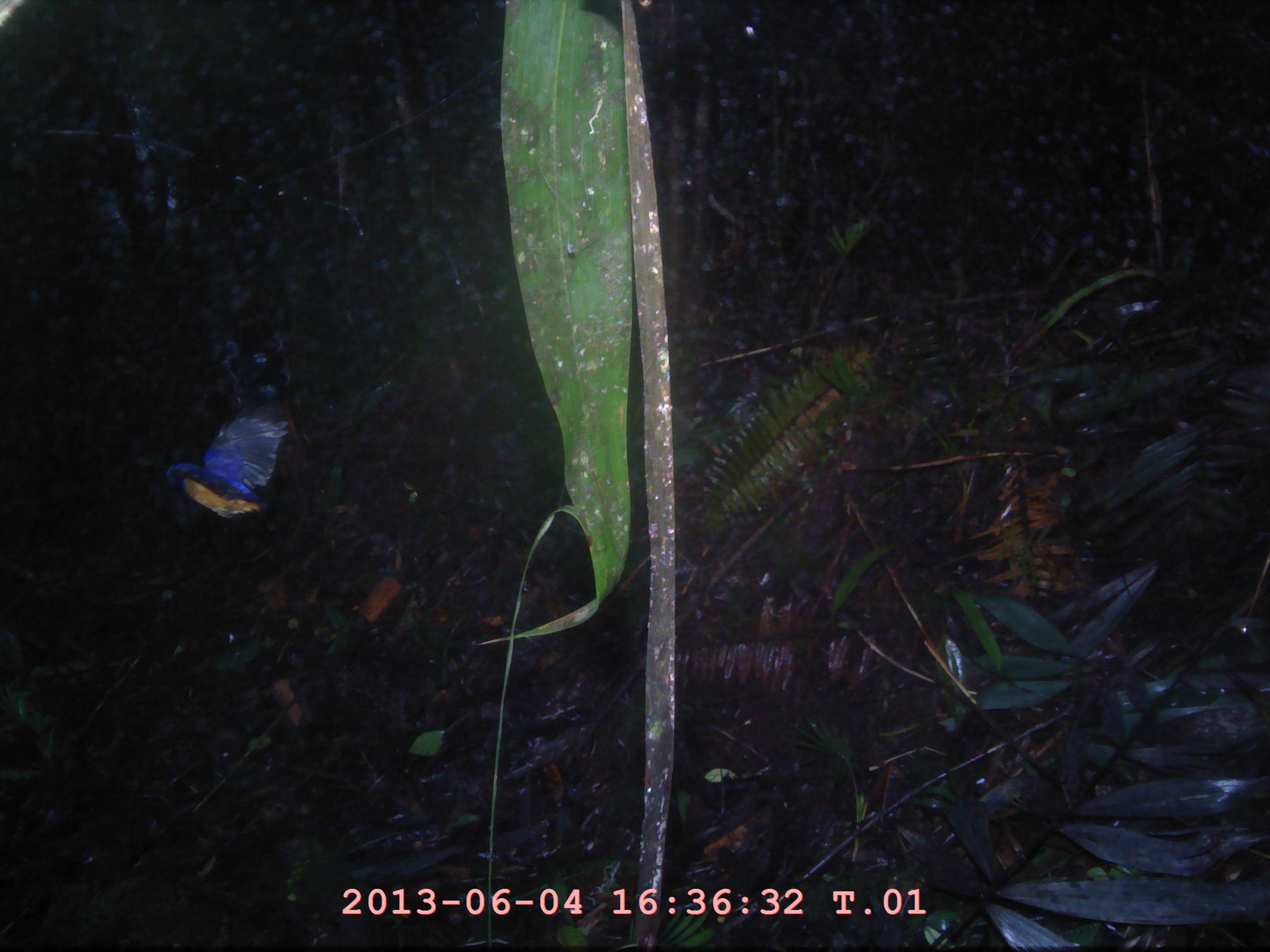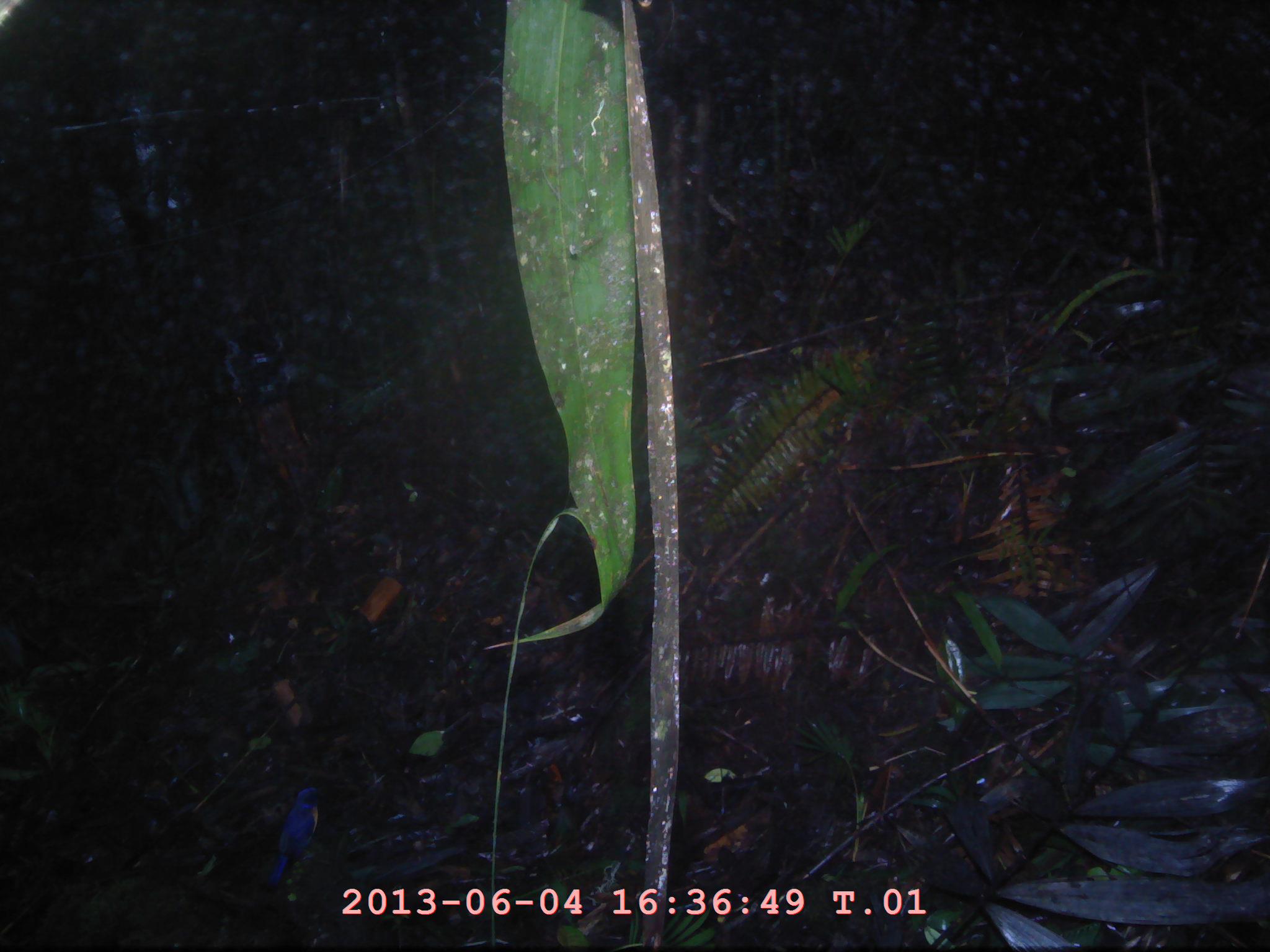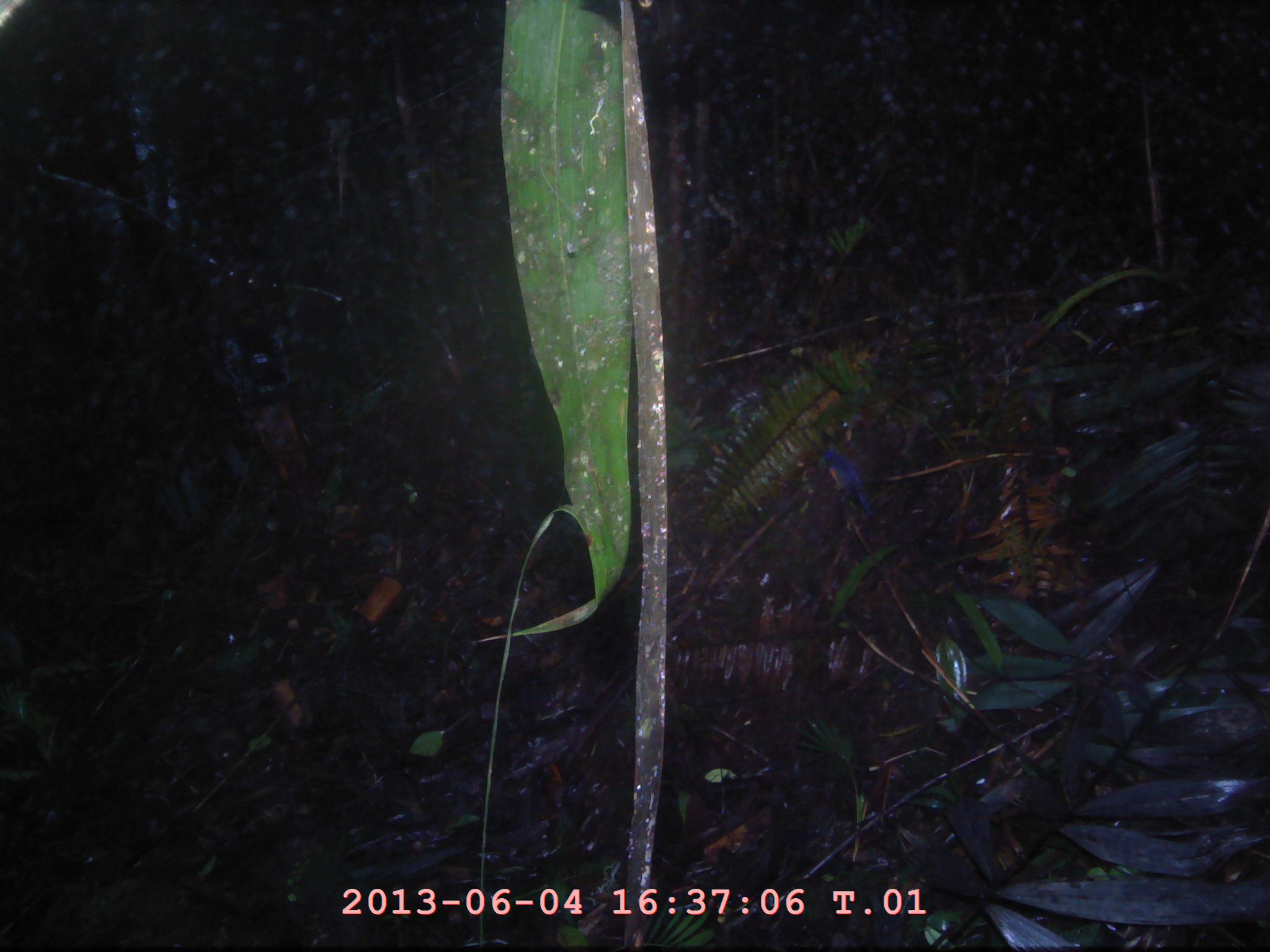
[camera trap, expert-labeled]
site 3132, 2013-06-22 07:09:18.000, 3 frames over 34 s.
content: unidentified animal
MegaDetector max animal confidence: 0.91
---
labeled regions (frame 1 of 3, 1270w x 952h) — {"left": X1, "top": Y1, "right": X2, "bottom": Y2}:
unknown: {"left": 164, "top": 415, "right": 289, "bottom": 521}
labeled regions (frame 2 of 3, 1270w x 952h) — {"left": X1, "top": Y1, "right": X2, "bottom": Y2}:
unknown: {"left": 265, "top": 786, "right": 327, "bottom": 891}